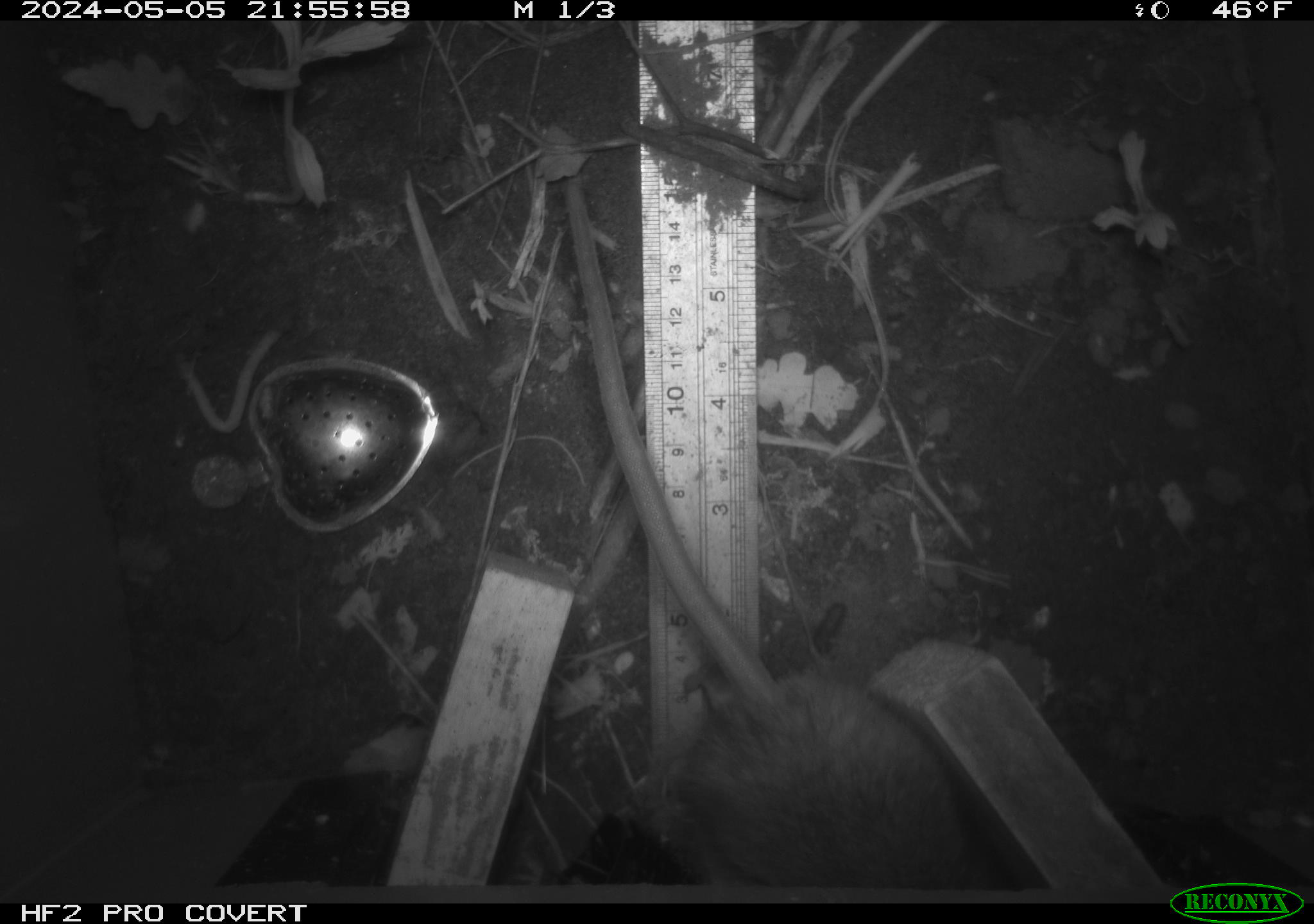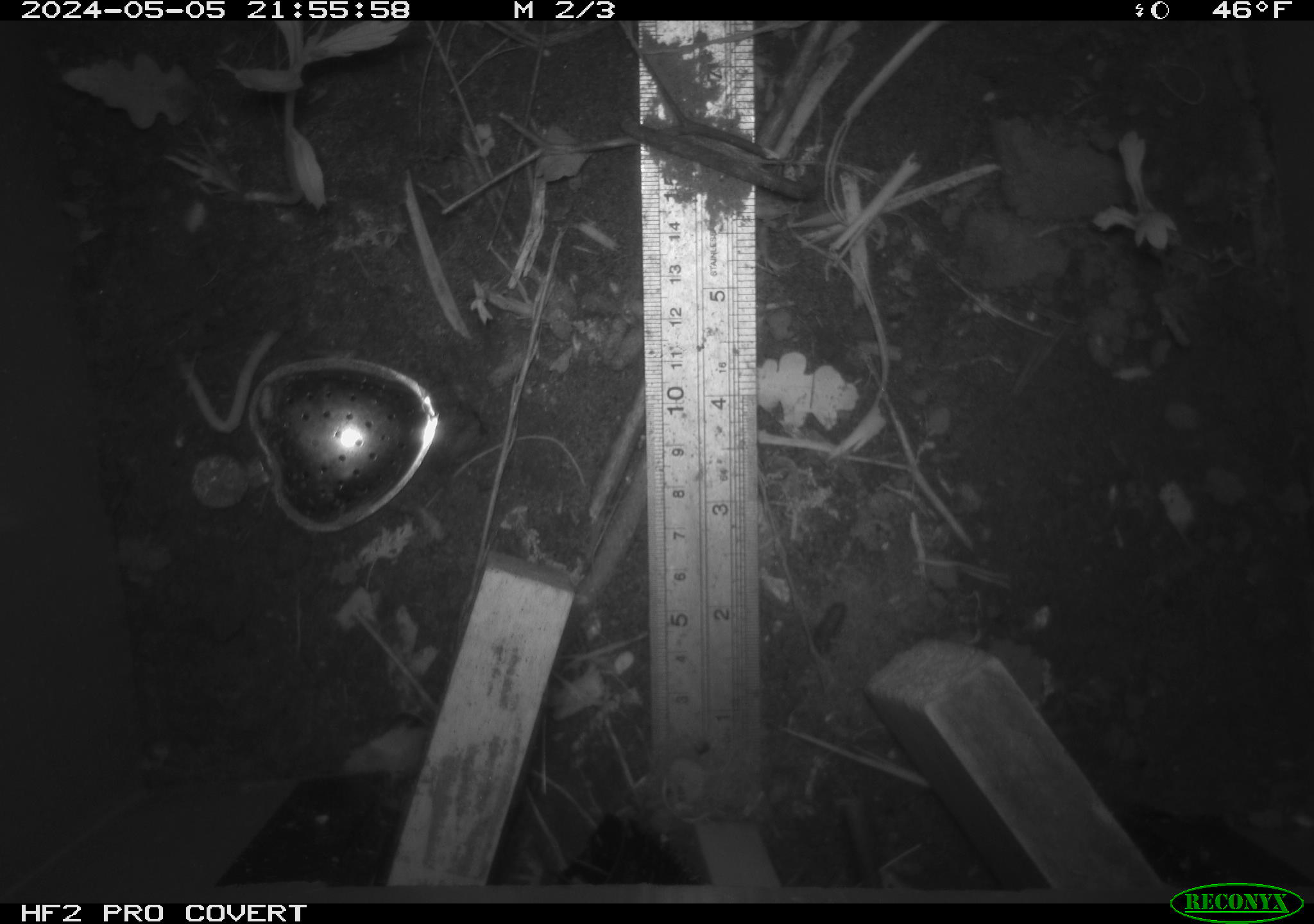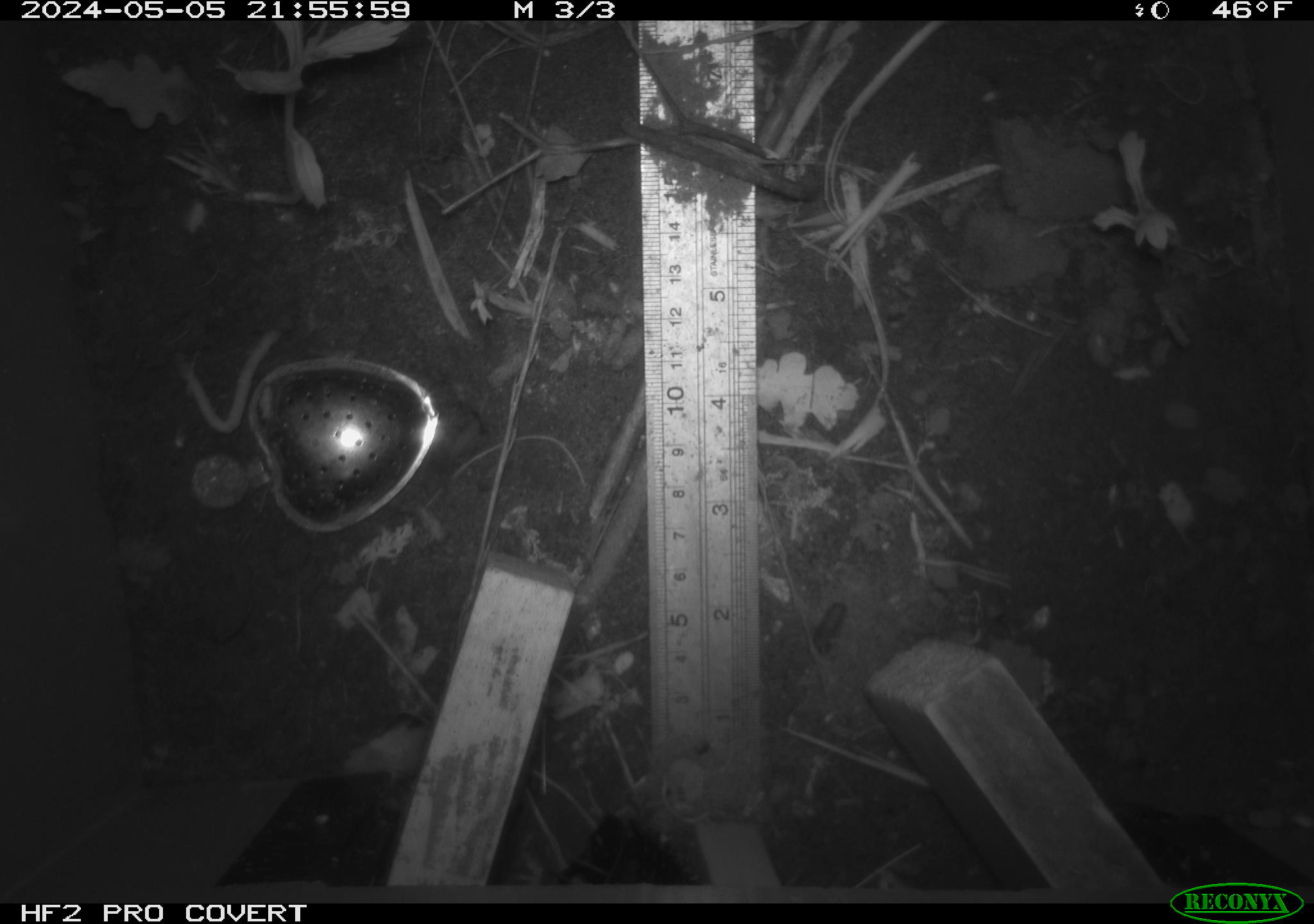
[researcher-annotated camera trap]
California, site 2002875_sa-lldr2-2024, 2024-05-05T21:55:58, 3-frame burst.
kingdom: Animalia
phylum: Chordata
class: Mammalia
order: Rodentia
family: Muridae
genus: Rattus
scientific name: Rattus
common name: rat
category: rattus species